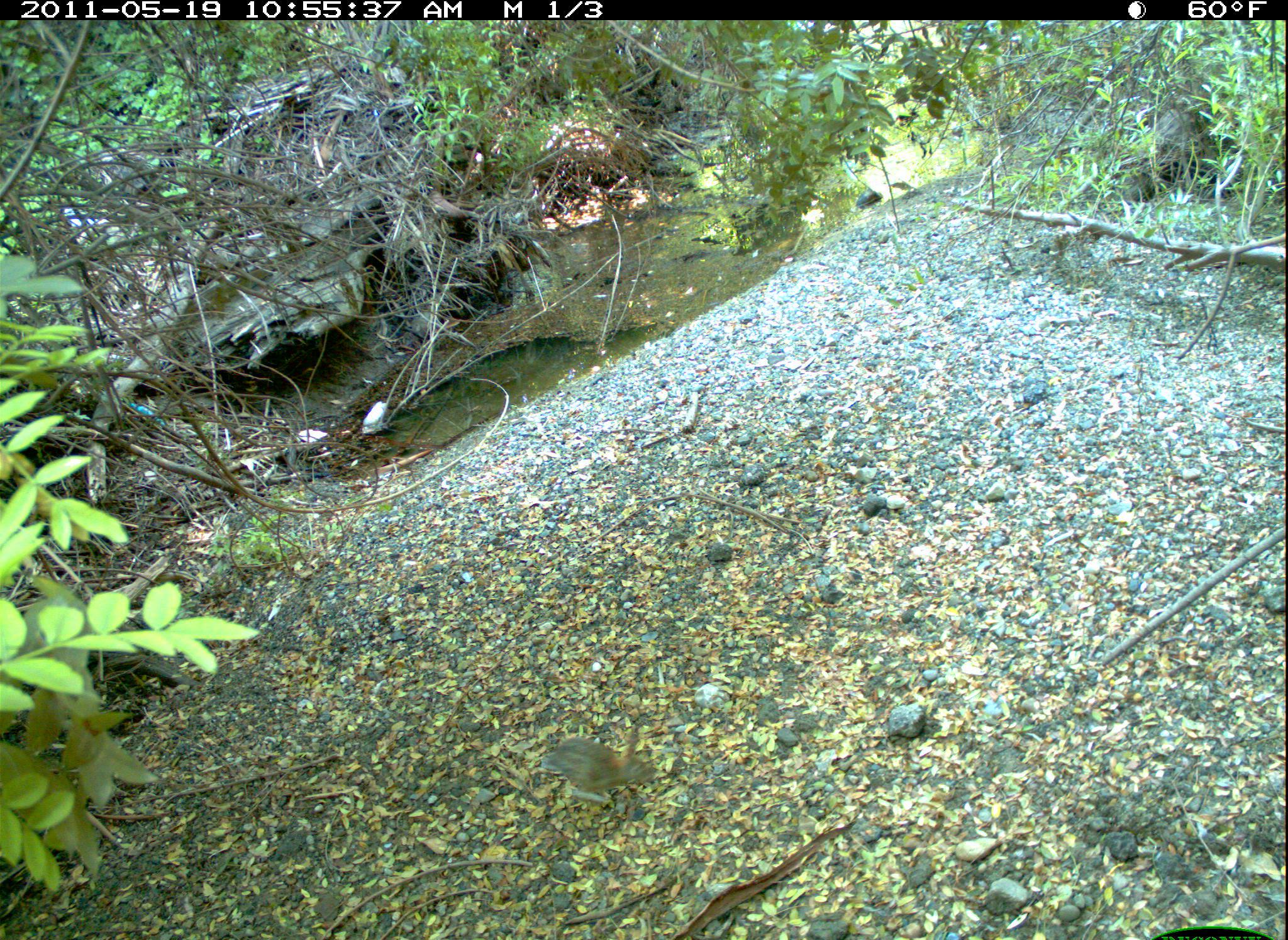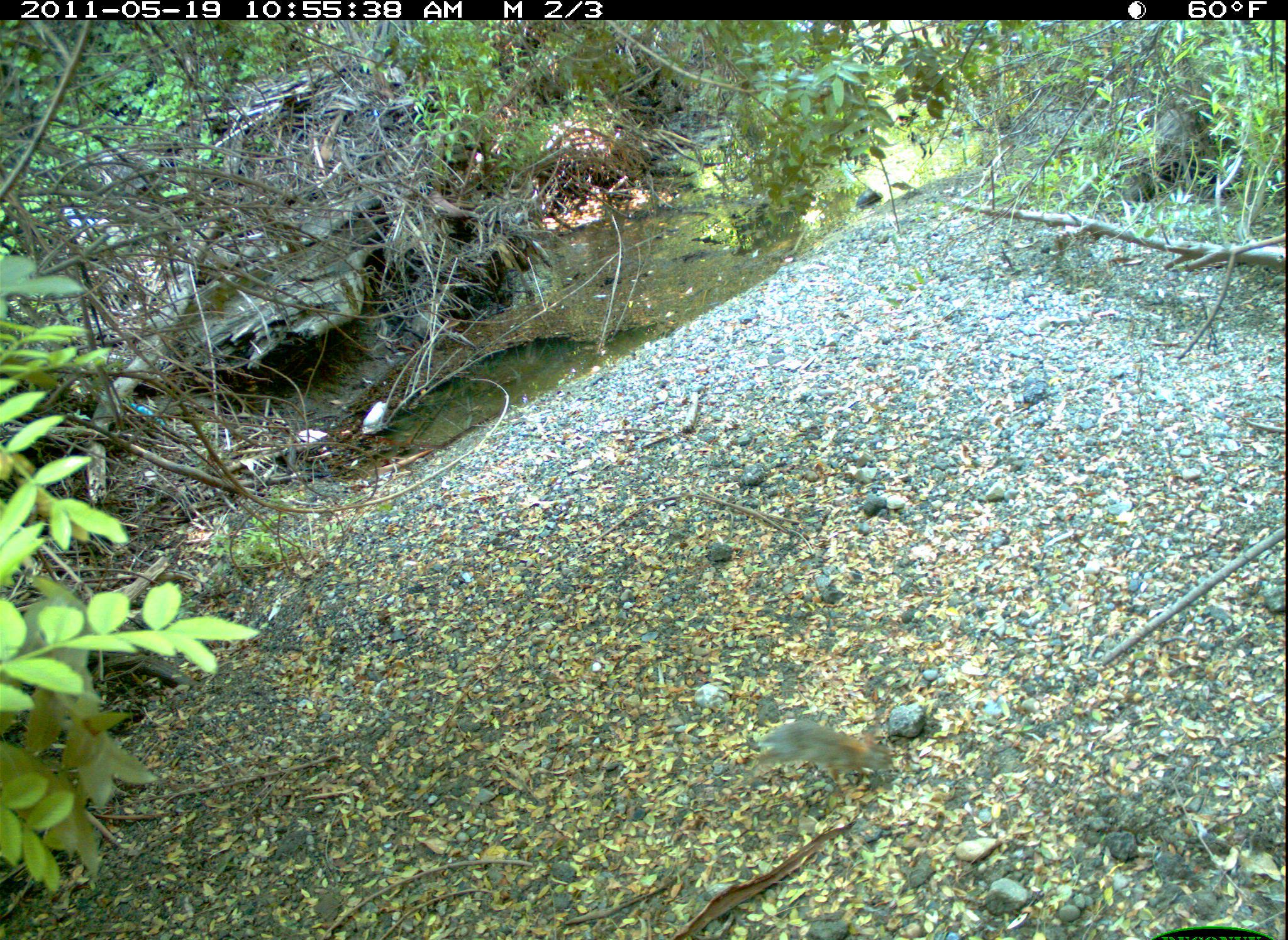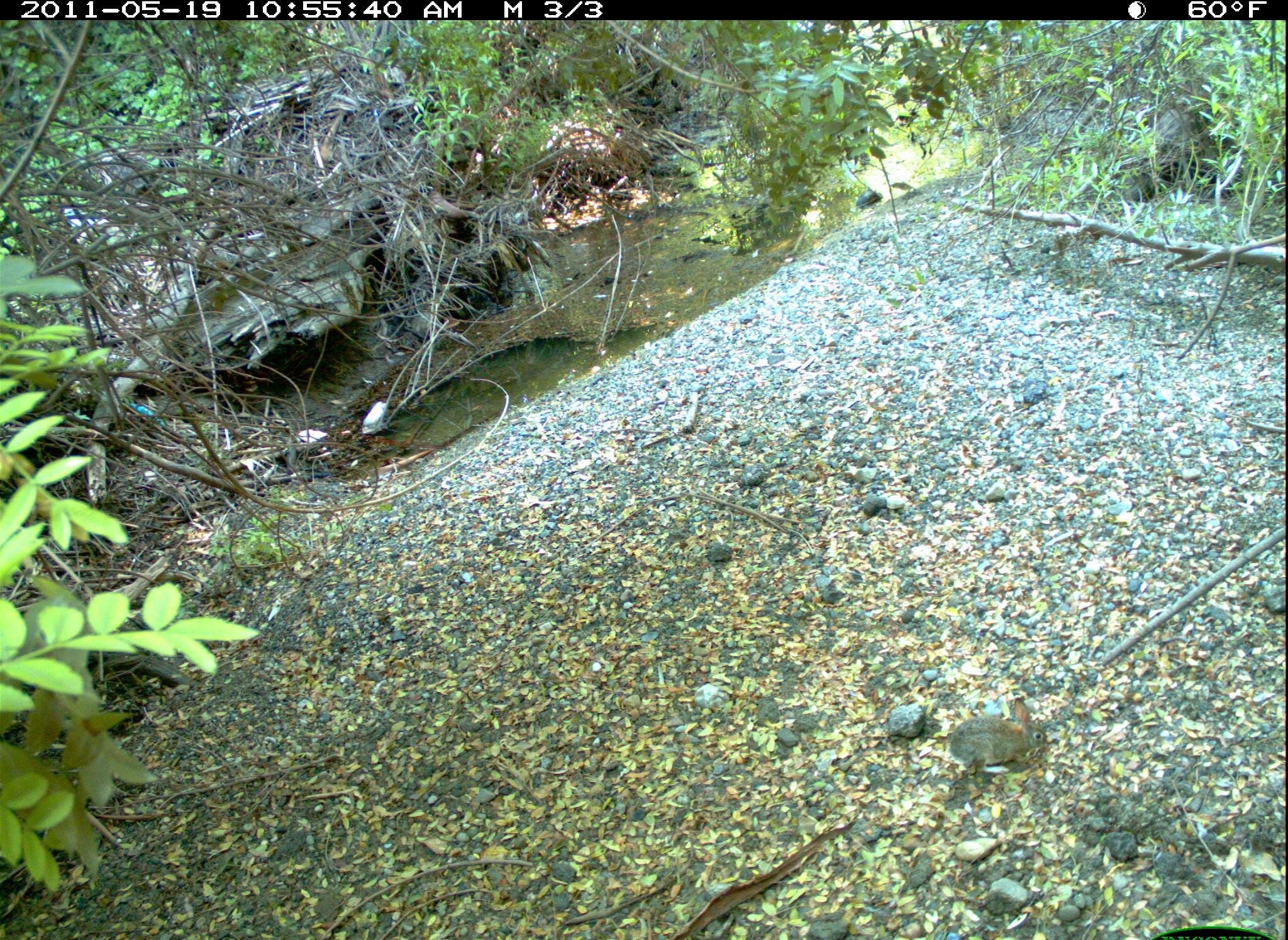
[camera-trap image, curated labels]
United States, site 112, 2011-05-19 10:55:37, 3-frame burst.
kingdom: Animalia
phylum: Chordata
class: Mammalia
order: Lagomorpha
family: Leporidae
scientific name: Leporidae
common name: rabbits and hares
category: rabbit